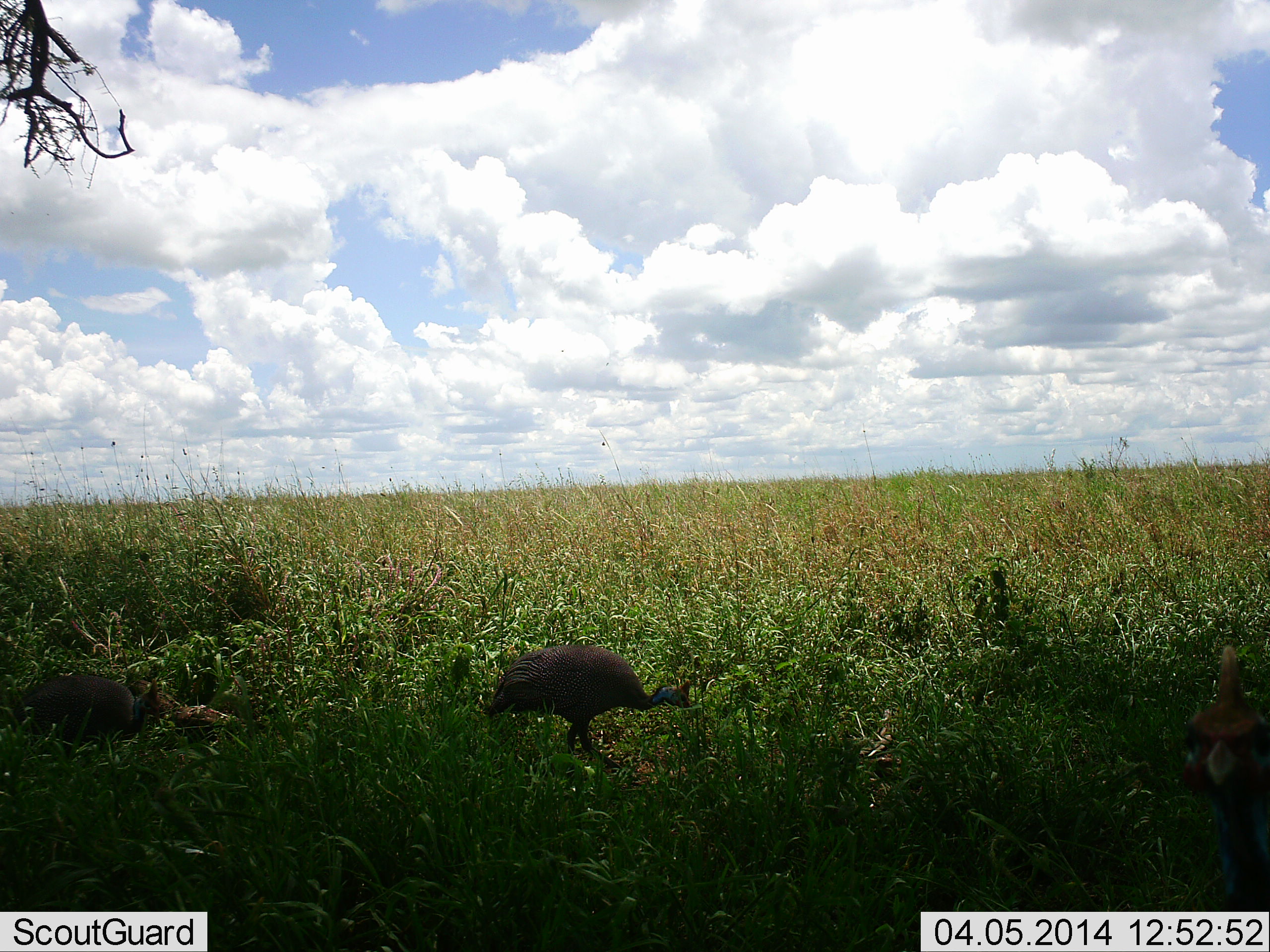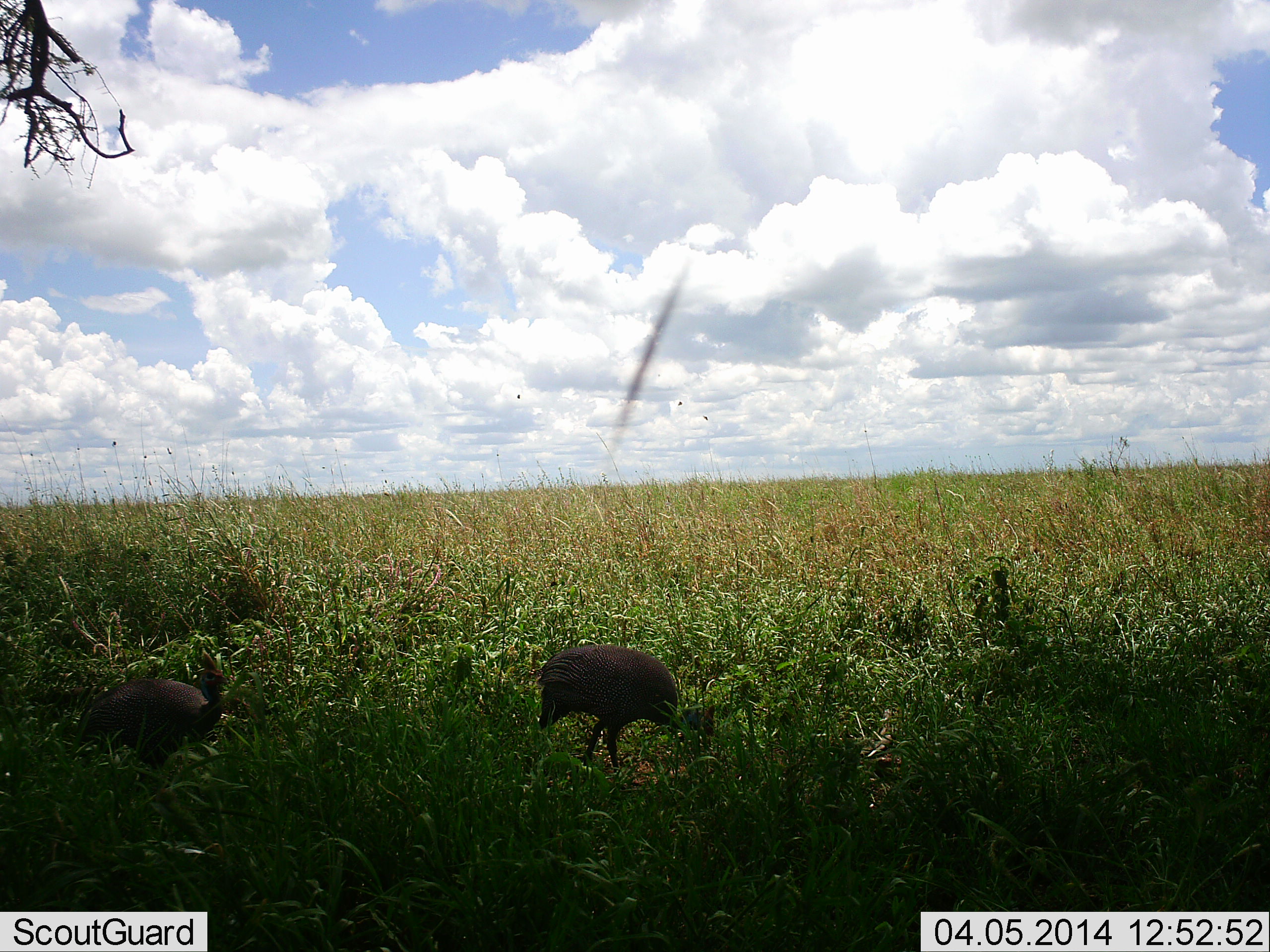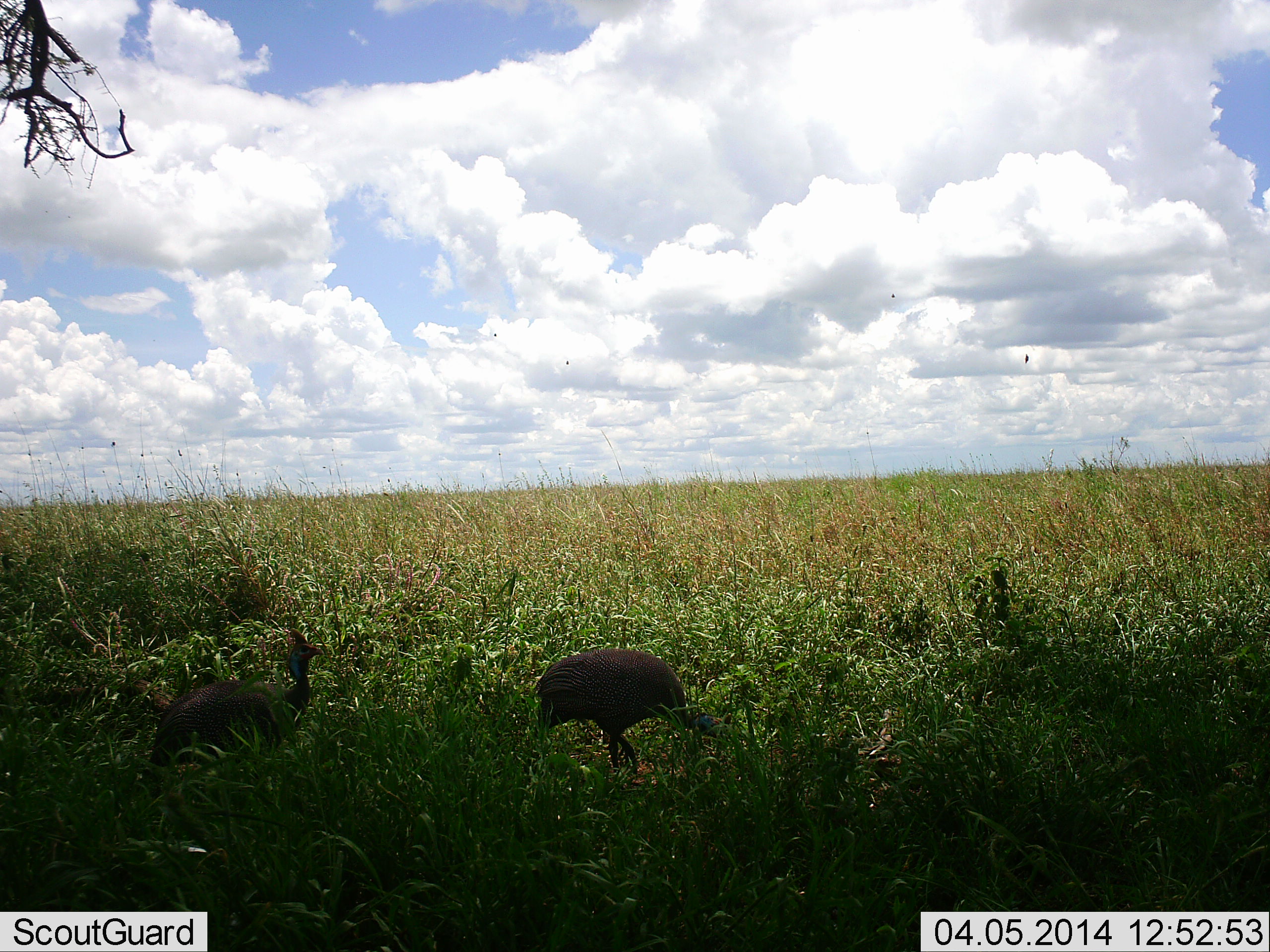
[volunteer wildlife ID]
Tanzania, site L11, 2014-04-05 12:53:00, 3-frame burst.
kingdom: Animalia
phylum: Chordata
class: Aves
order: Galliformes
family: Numididae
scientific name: Numididae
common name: guinea fowl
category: guineafowl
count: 2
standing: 0%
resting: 0%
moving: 82%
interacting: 0%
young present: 0%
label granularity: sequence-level